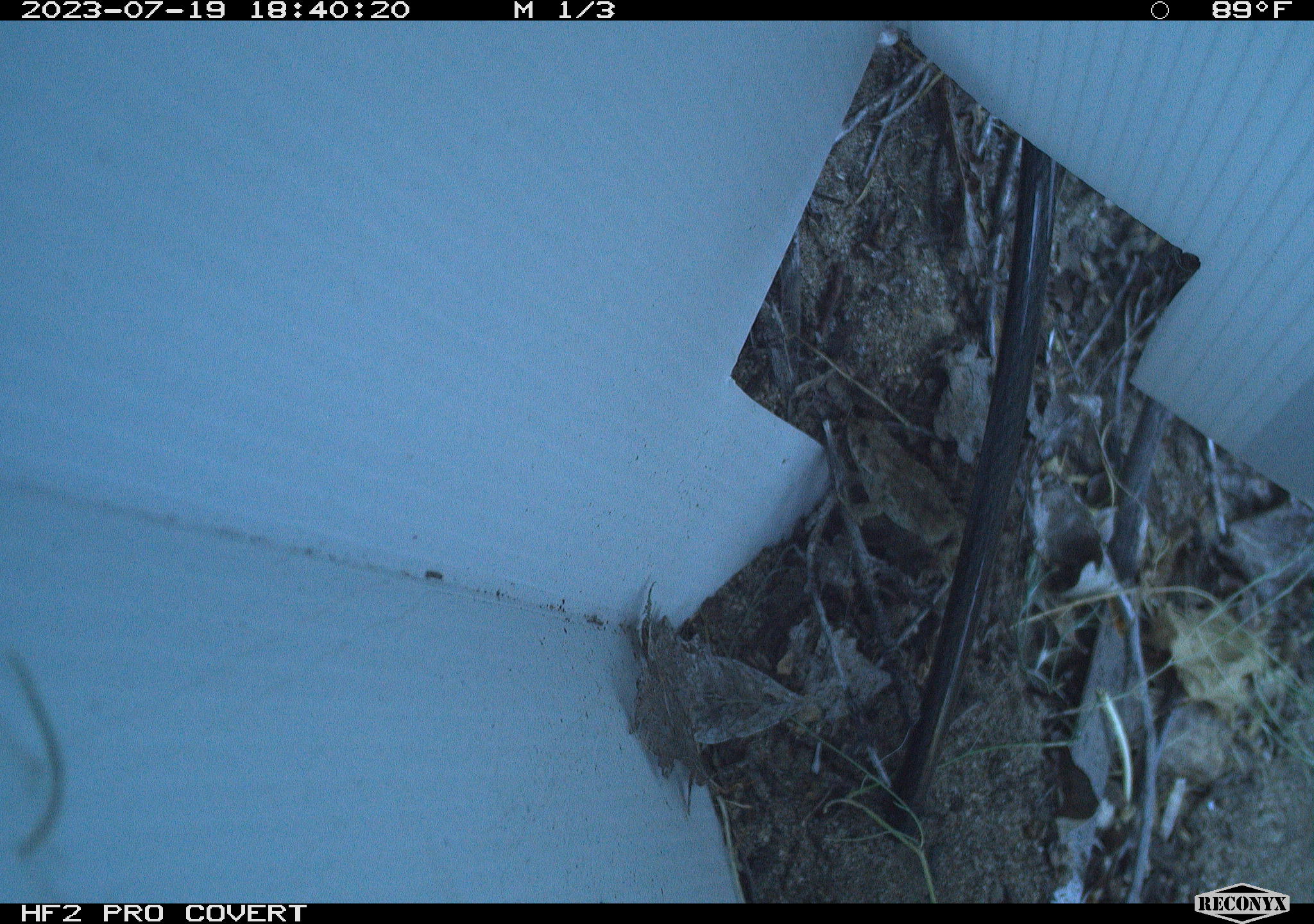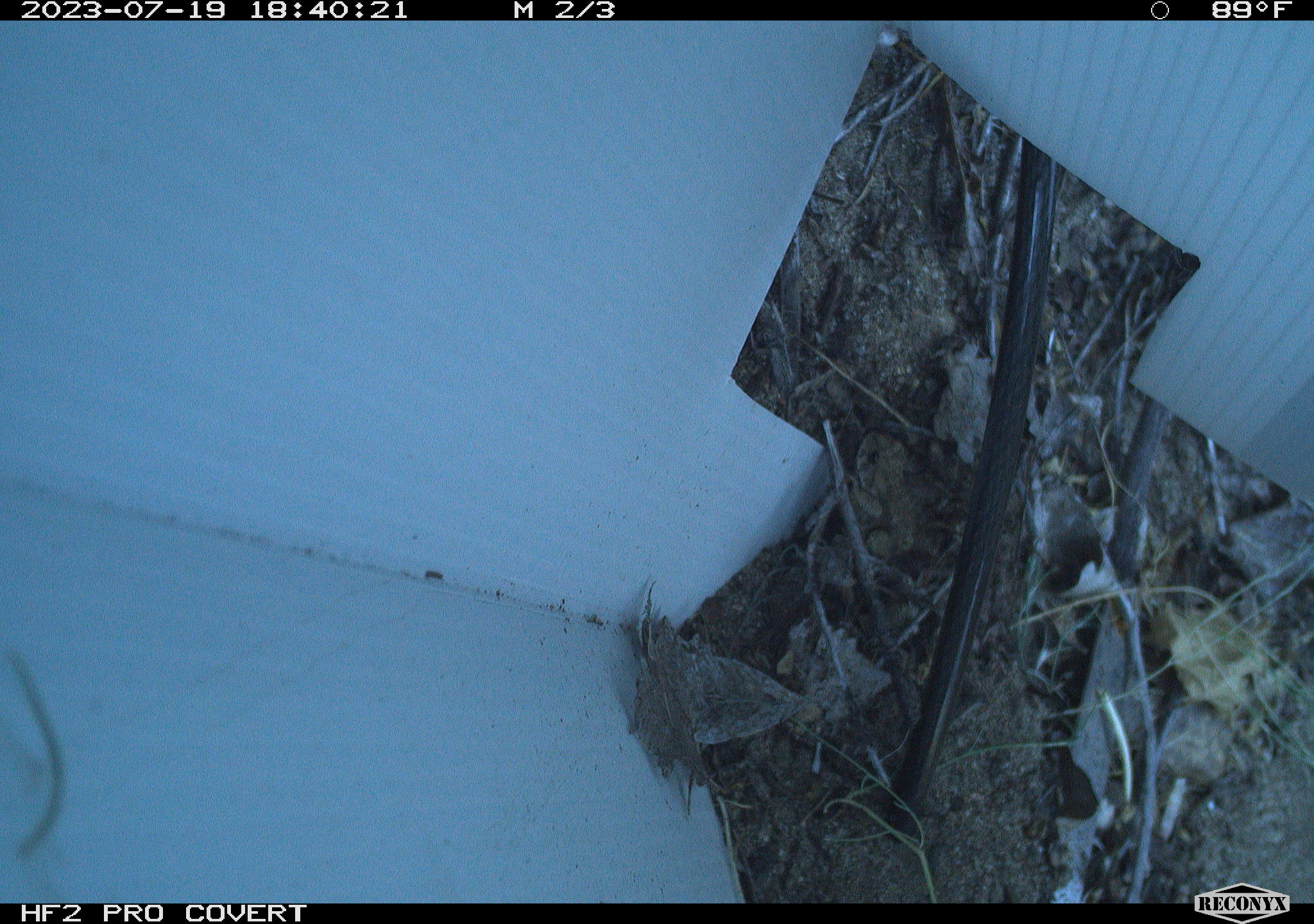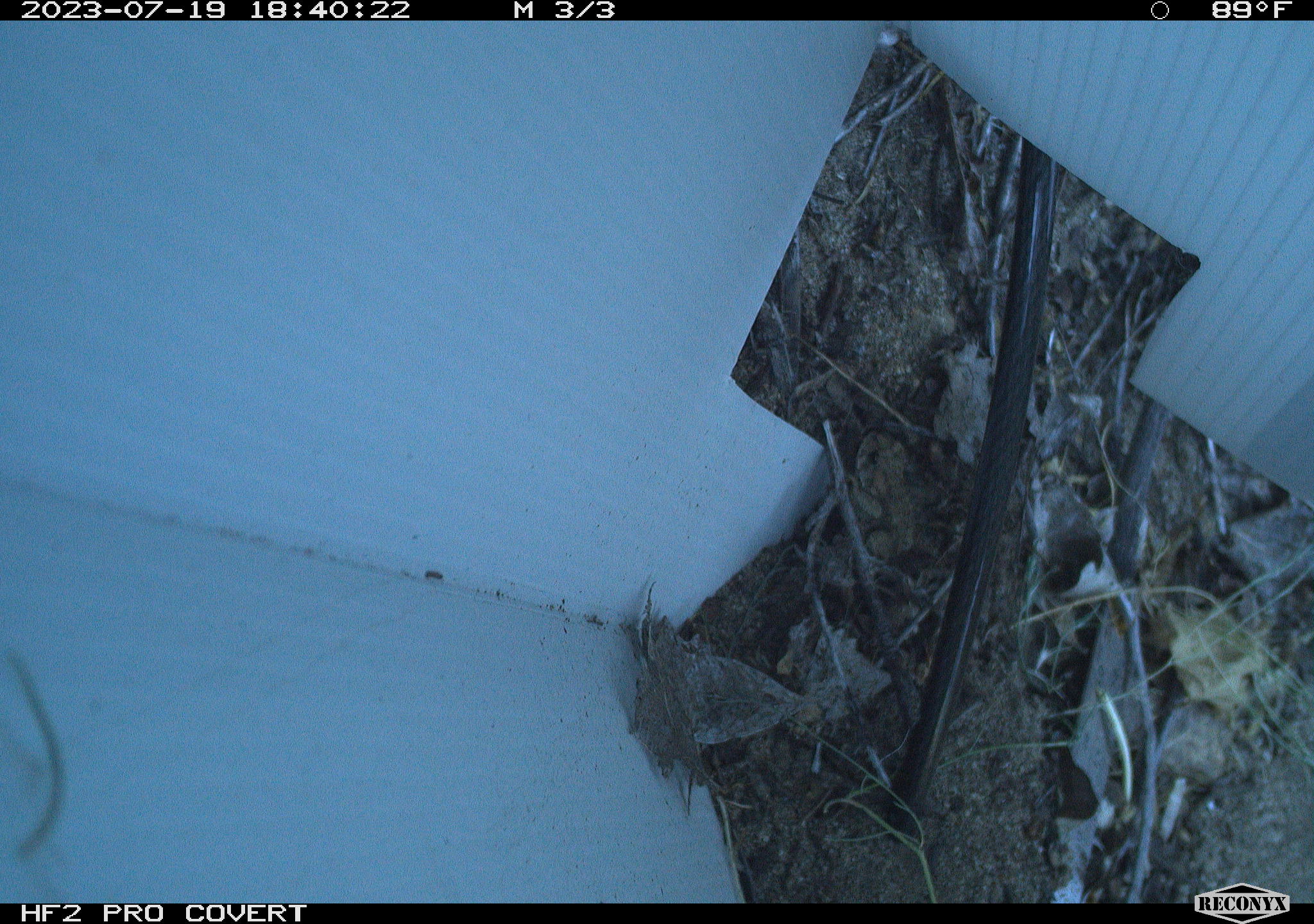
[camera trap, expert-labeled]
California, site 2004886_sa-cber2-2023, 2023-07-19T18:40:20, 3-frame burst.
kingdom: Animalia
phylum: Chordata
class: Amphibia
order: Anura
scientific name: Anura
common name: frogs